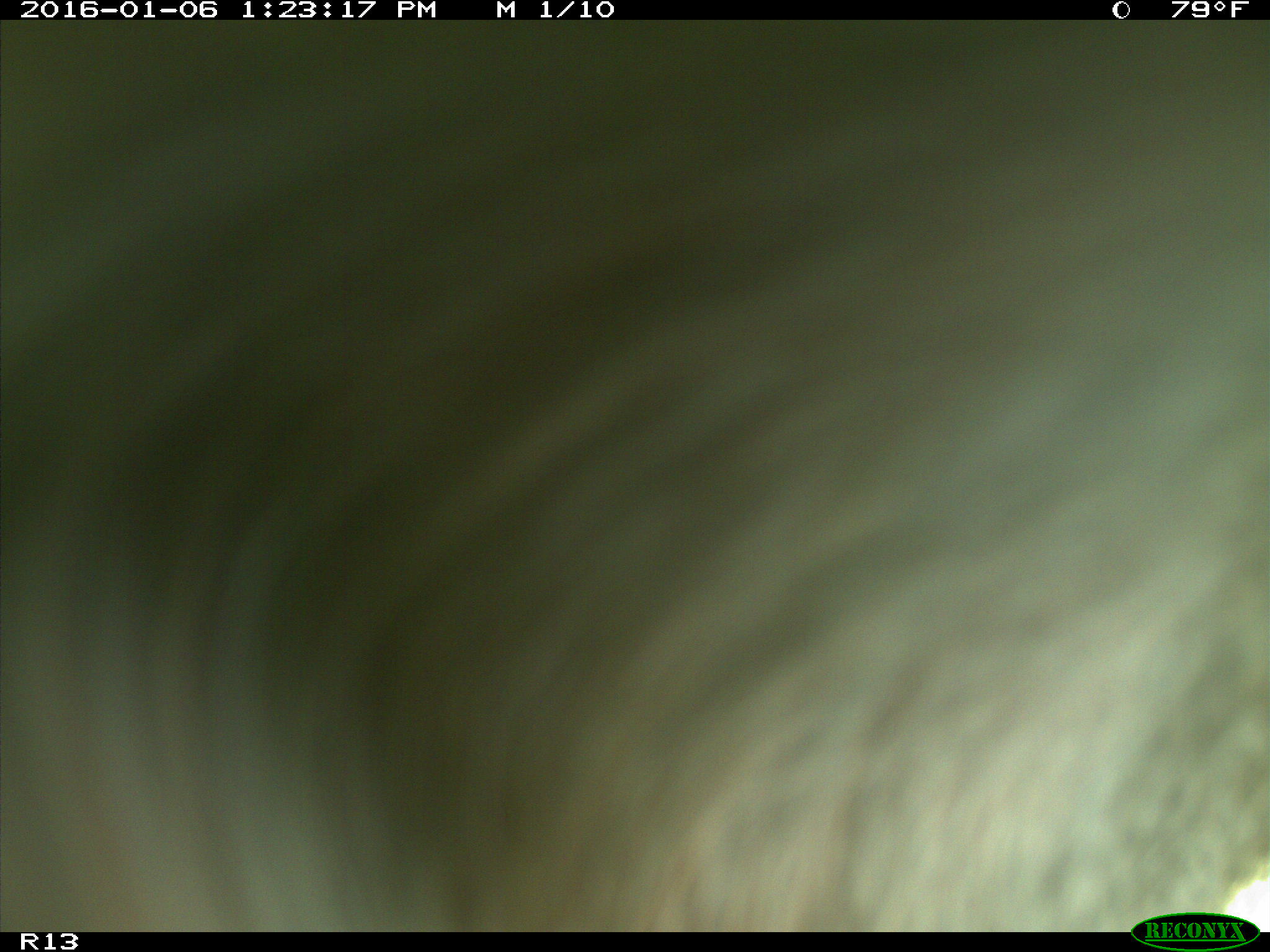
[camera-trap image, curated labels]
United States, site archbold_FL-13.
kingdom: Animalia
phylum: Chordata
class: Mammalia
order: Artiodactyla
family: Bovidae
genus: Bos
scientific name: Bos taurus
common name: domestic cow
Bos taurus (domestic cow).